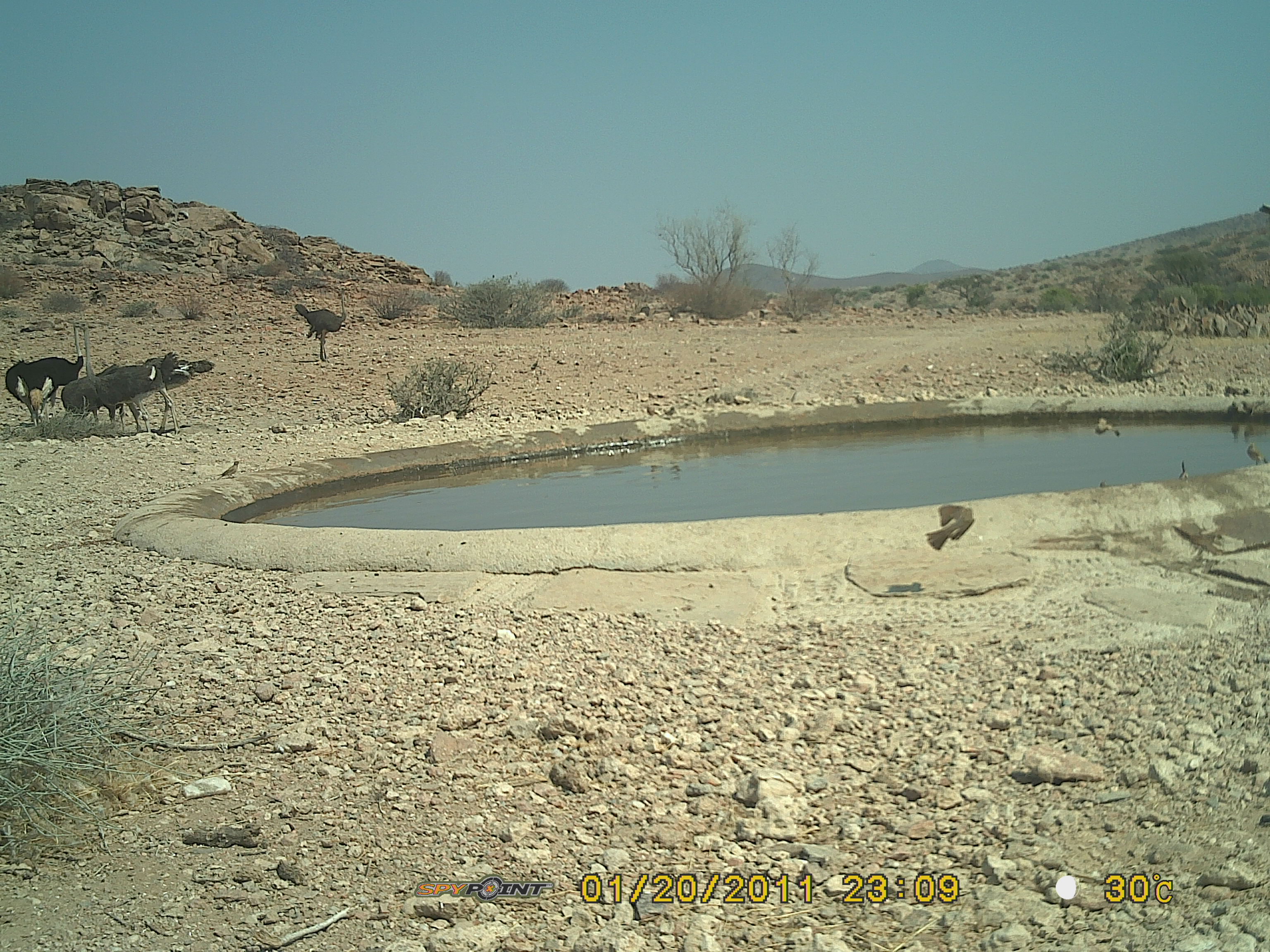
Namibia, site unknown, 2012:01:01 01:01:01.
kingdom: Animalia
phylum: Chordata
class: Aves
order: Struthioniformes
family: Struthionidae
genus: Struthio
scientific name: Struthio camelus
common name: common ostrich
Struthio camelus (common ostrich).